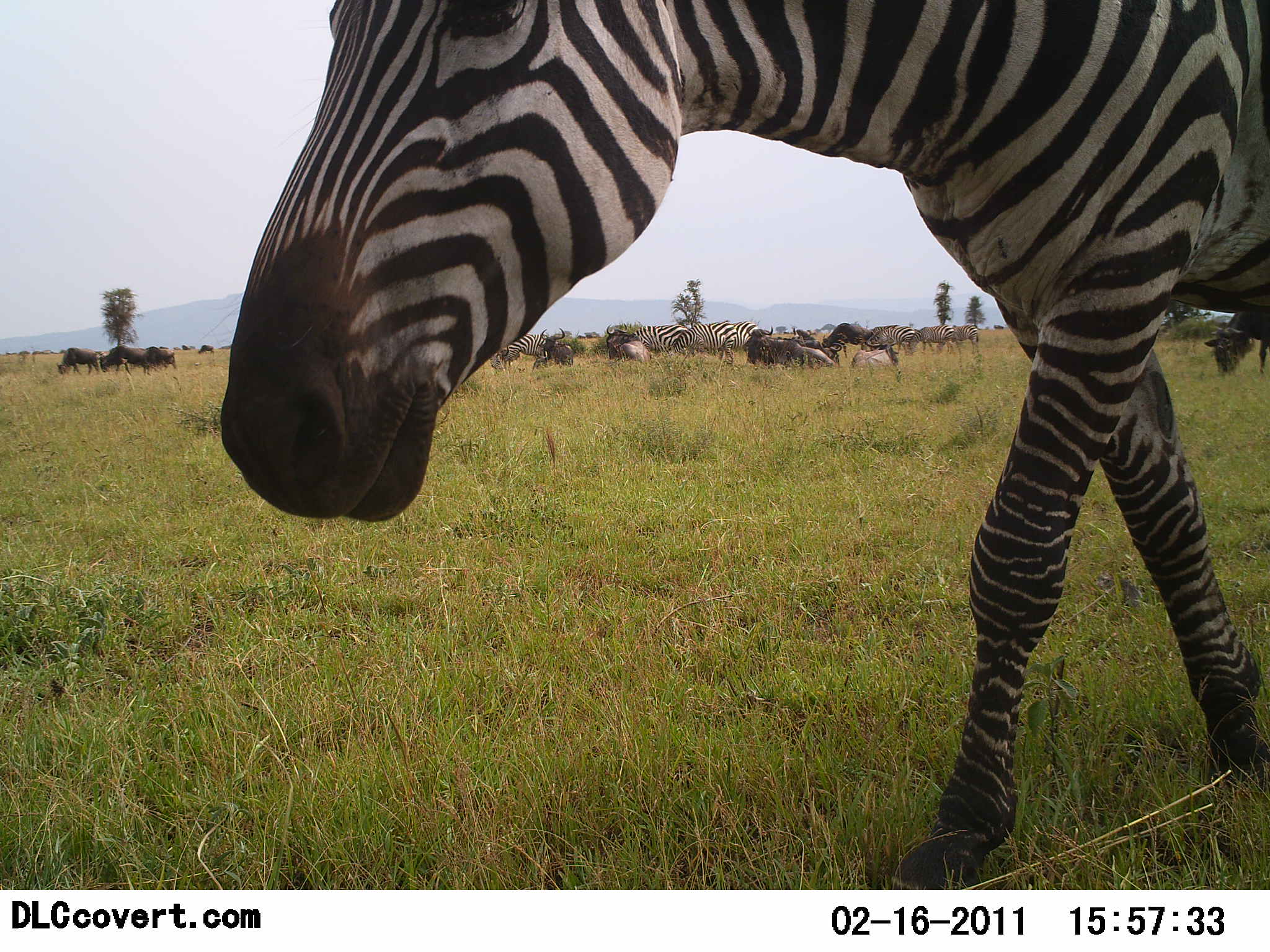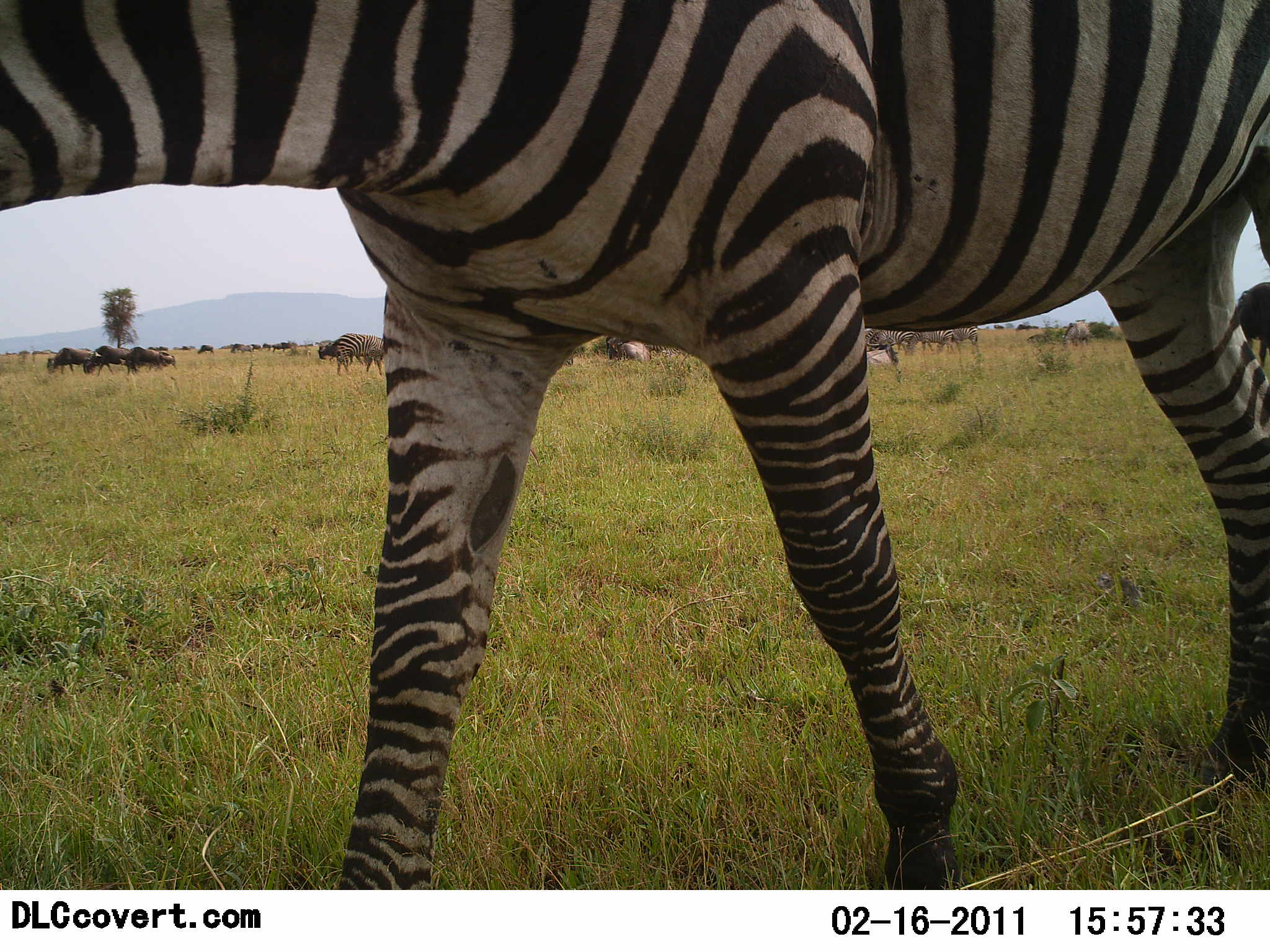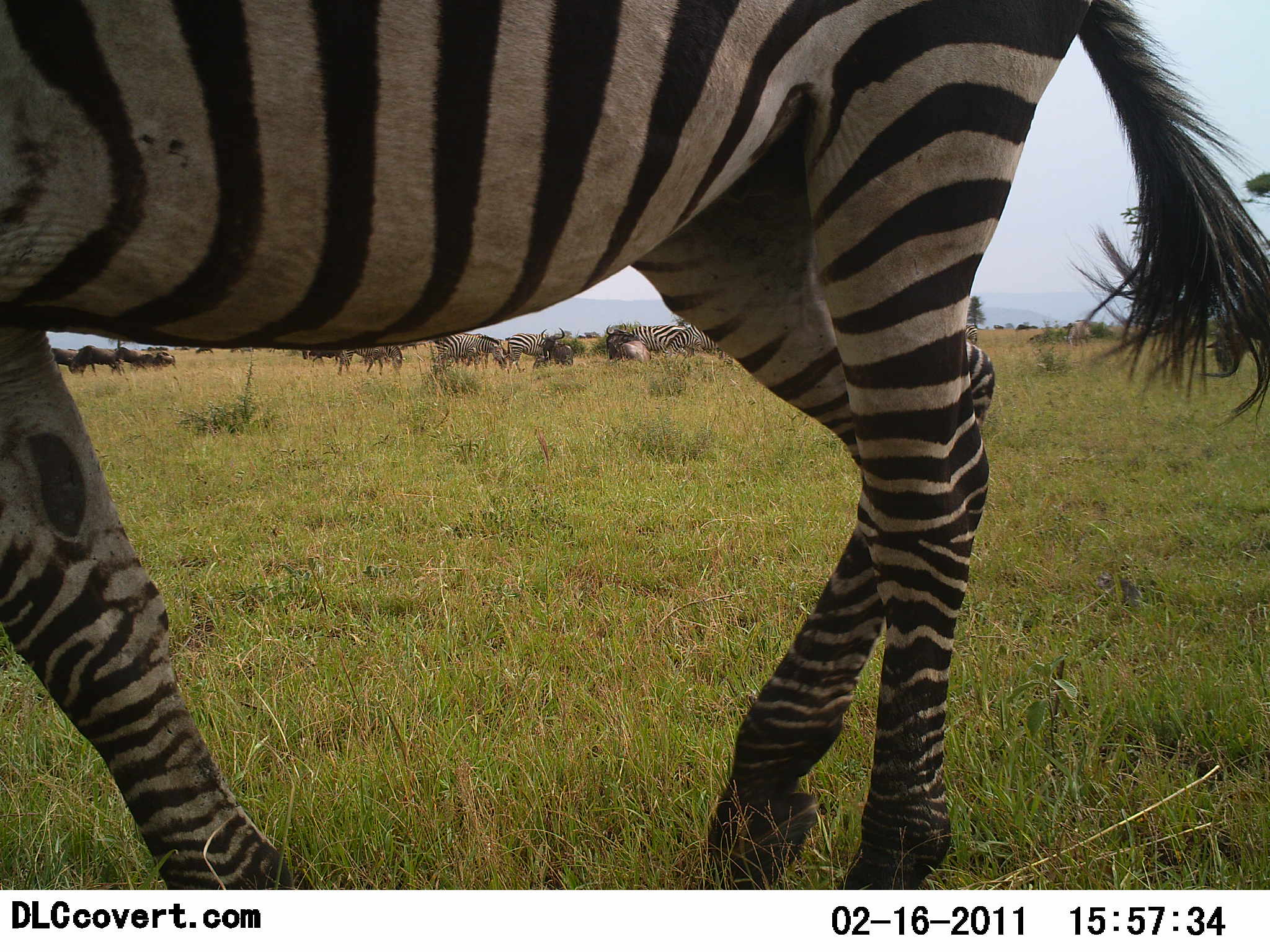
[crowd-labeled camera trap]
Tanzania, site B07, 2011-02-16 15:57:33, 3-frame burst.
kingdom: Animalia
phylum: Chordata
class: Mammalia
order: Artiodactyla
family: Bovidae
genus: Connochaetes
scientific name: Connochaetes taurinus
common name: blue wildebeest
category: wildebeest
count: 8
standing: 58%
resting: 33%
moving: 33%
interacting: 0%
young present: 8%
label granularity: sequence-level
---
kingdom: Animalia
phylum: Chordata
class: Mammalia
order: Perissodactyla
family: Equidae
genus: Equus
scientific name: Equus quagga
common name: plains zebra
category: zebra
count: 6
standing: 31%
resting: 6%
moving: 100%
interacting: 12%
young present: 0%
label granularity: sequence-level